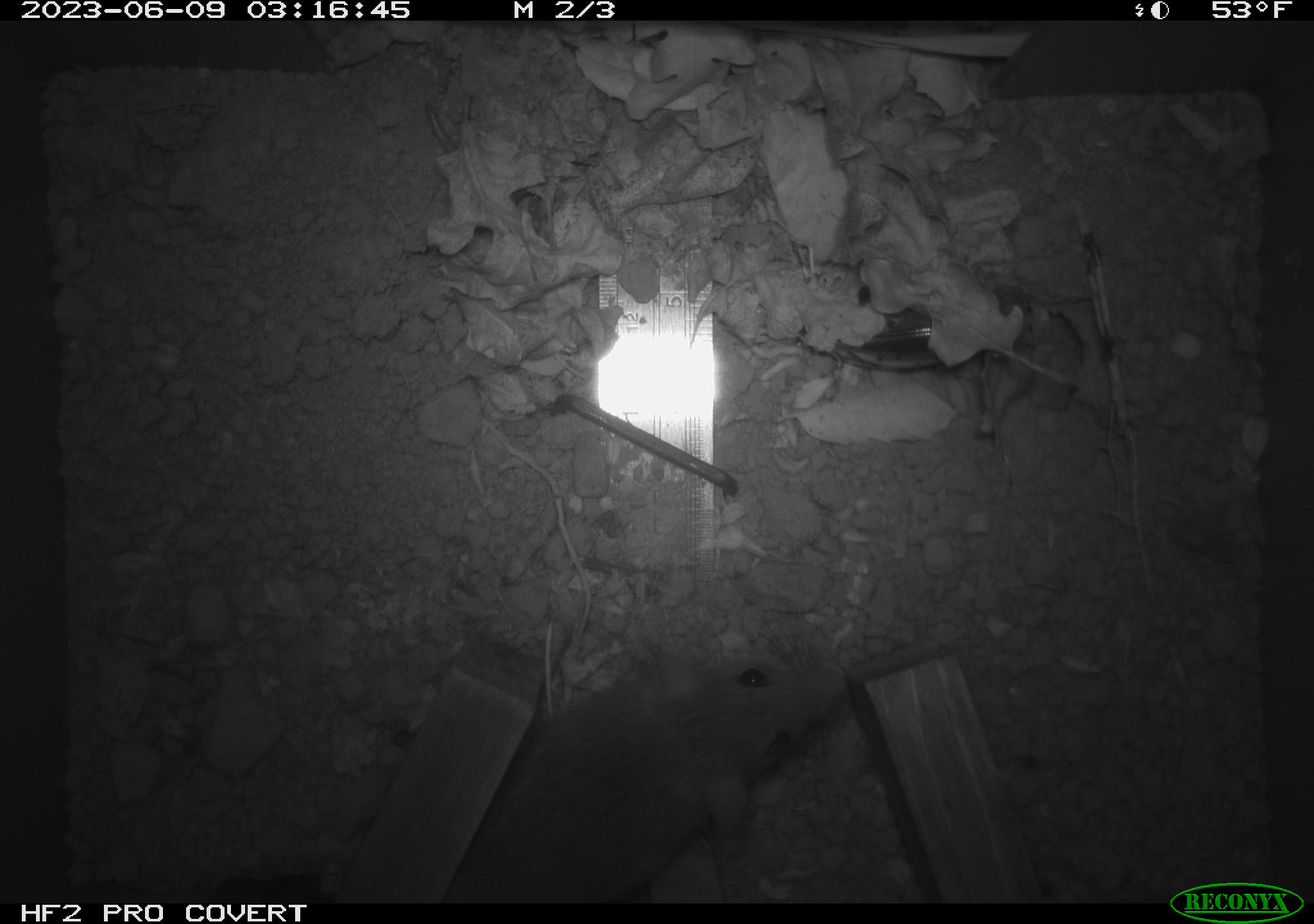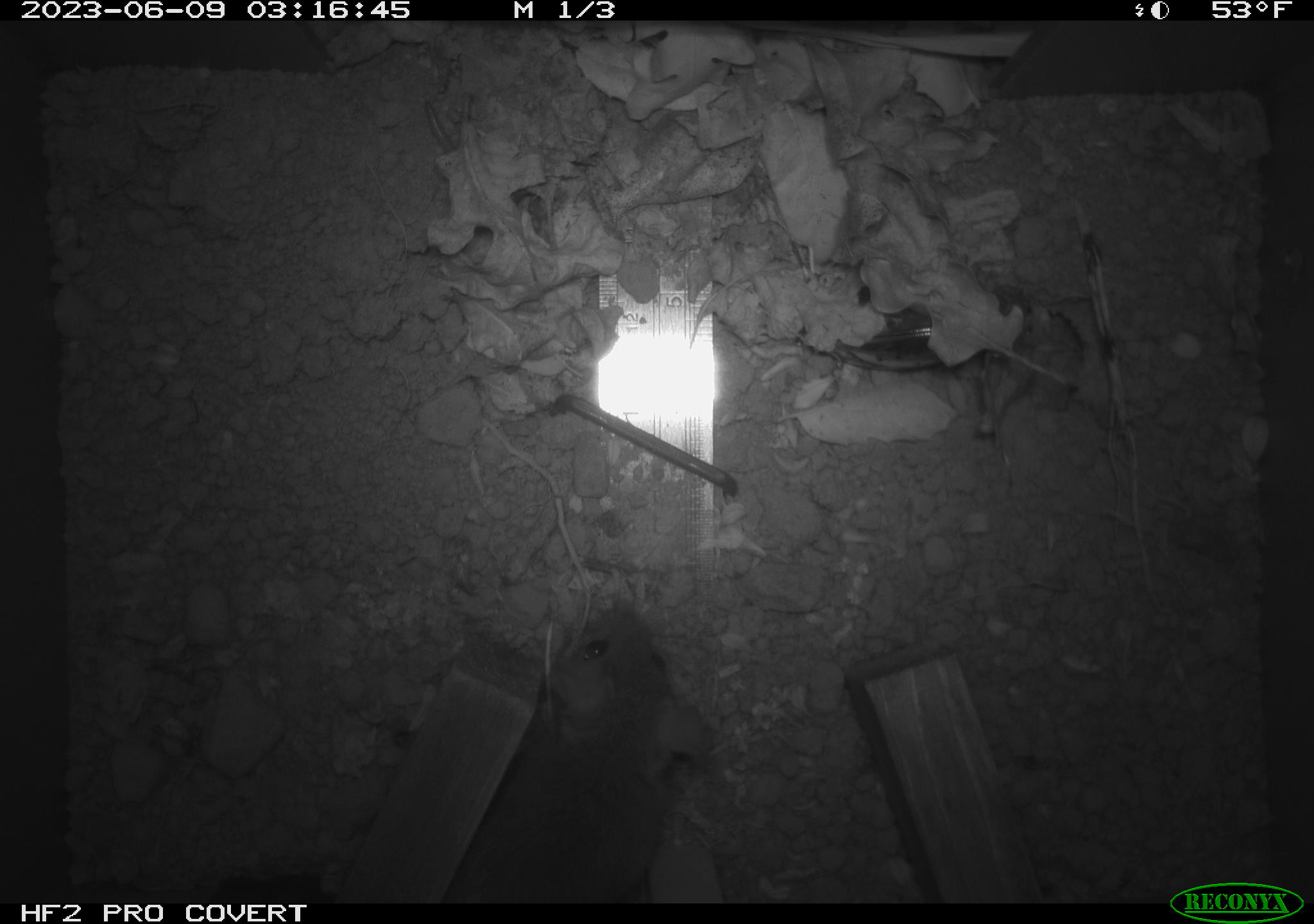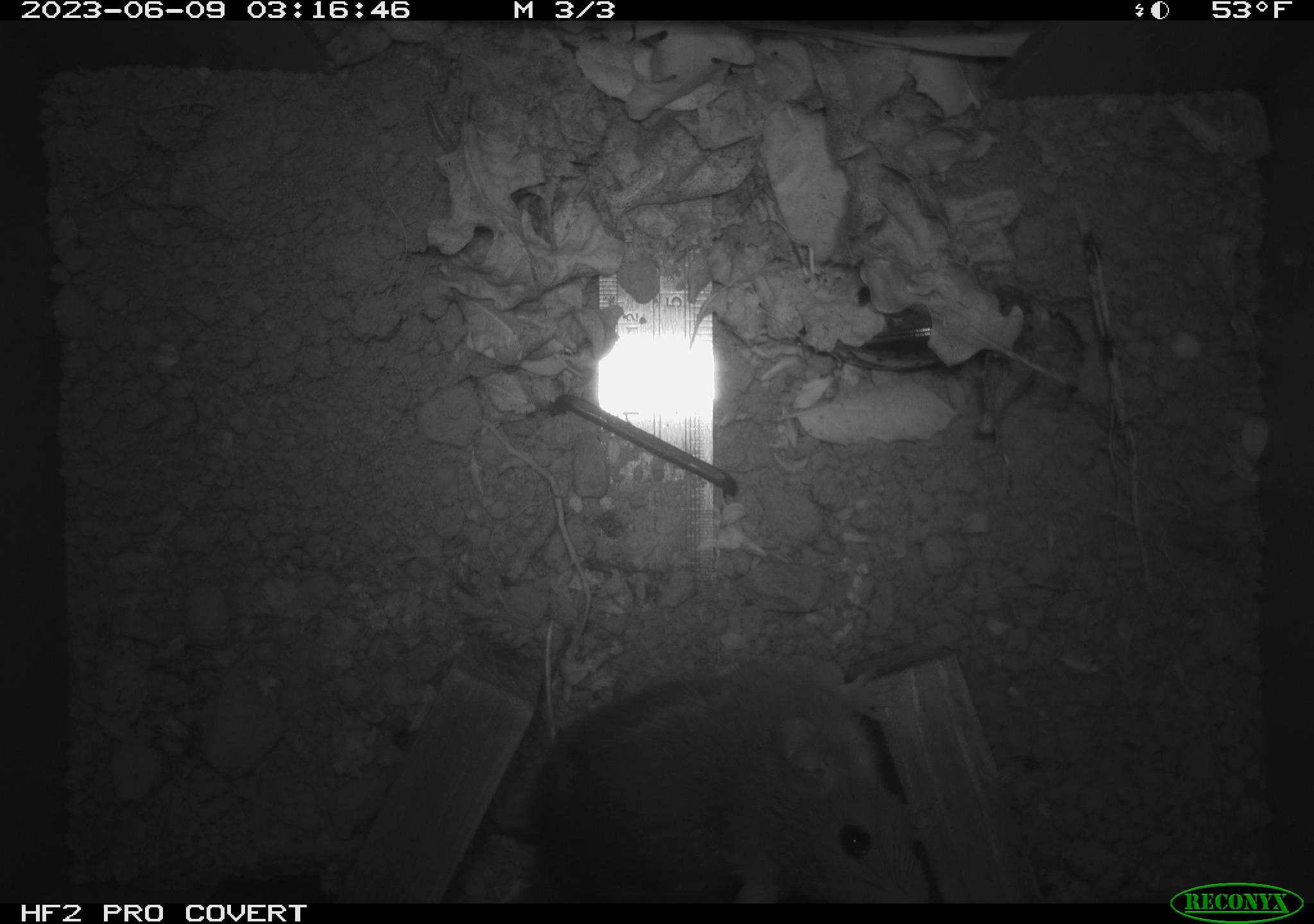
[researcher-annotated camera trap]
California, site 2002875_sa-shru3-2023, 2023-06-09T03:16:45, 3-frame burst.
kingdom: Animalia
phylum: Chordata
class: Mammalia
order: Rodentia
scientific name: Rodentia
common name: mouse species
Mouse species (Rodentia).